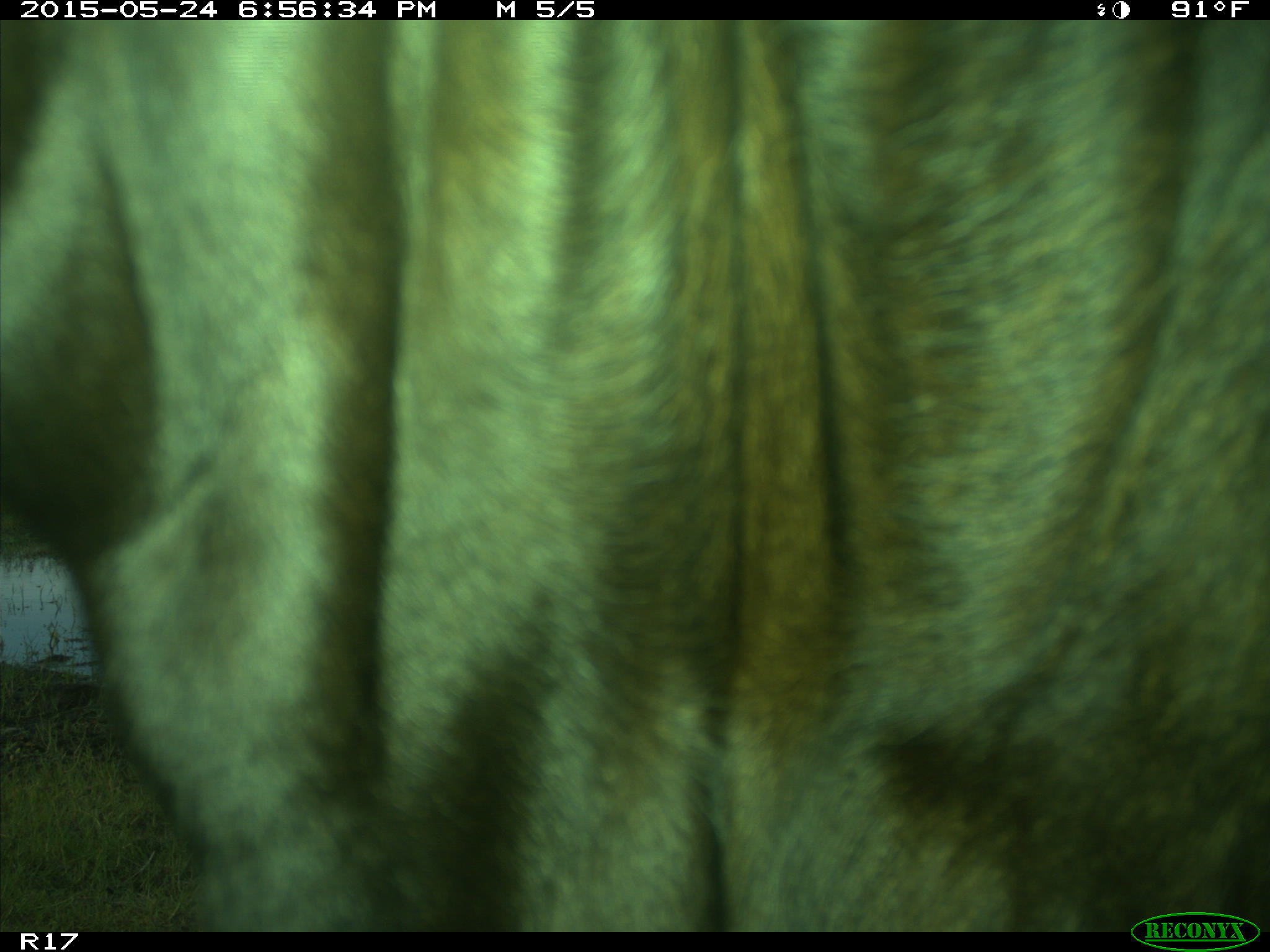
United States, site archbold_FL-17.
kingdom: Animalia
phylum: Chordata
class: Mammalia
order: Artiodactyla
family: Bovidae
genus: Bos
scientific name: Bos taurus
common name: domestic cow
Bos taurus (domestic cow).